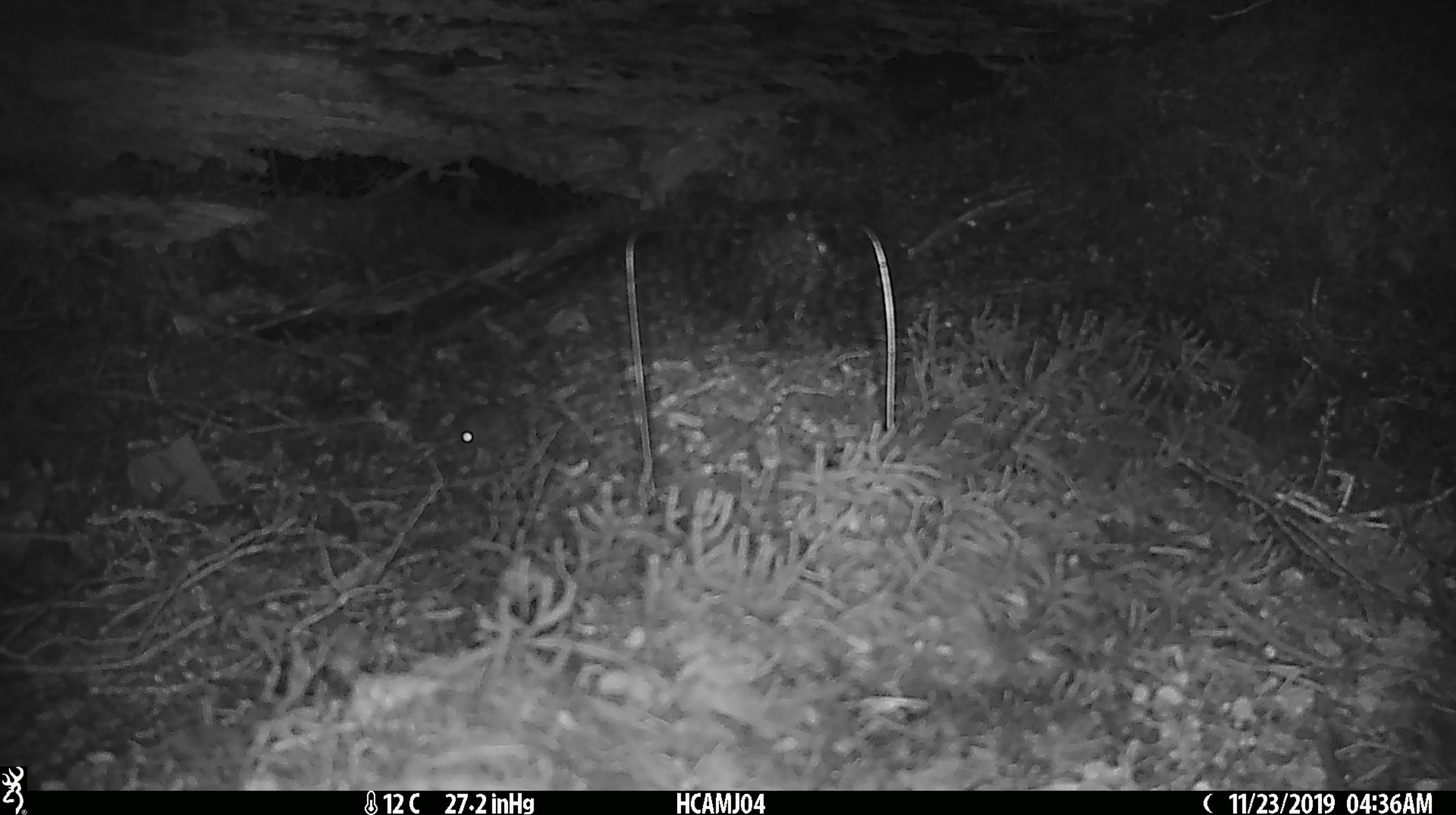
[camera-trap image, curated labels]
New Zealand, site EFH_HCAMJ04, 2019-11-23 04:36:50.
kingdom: Animalia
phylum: Chordata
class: Mammalia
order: Rodentia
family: Muridae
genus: Mus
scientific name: Mus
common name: mouse